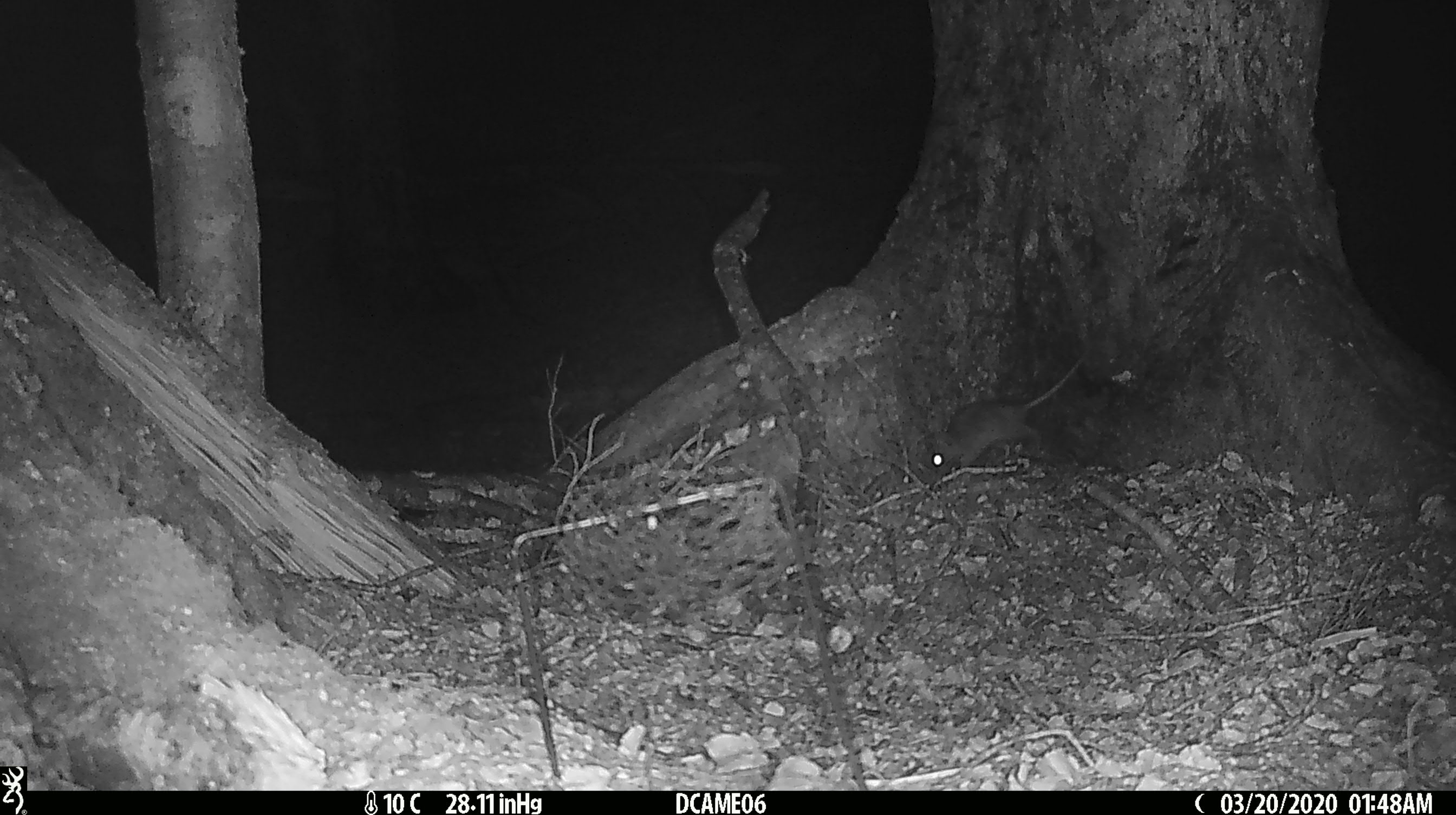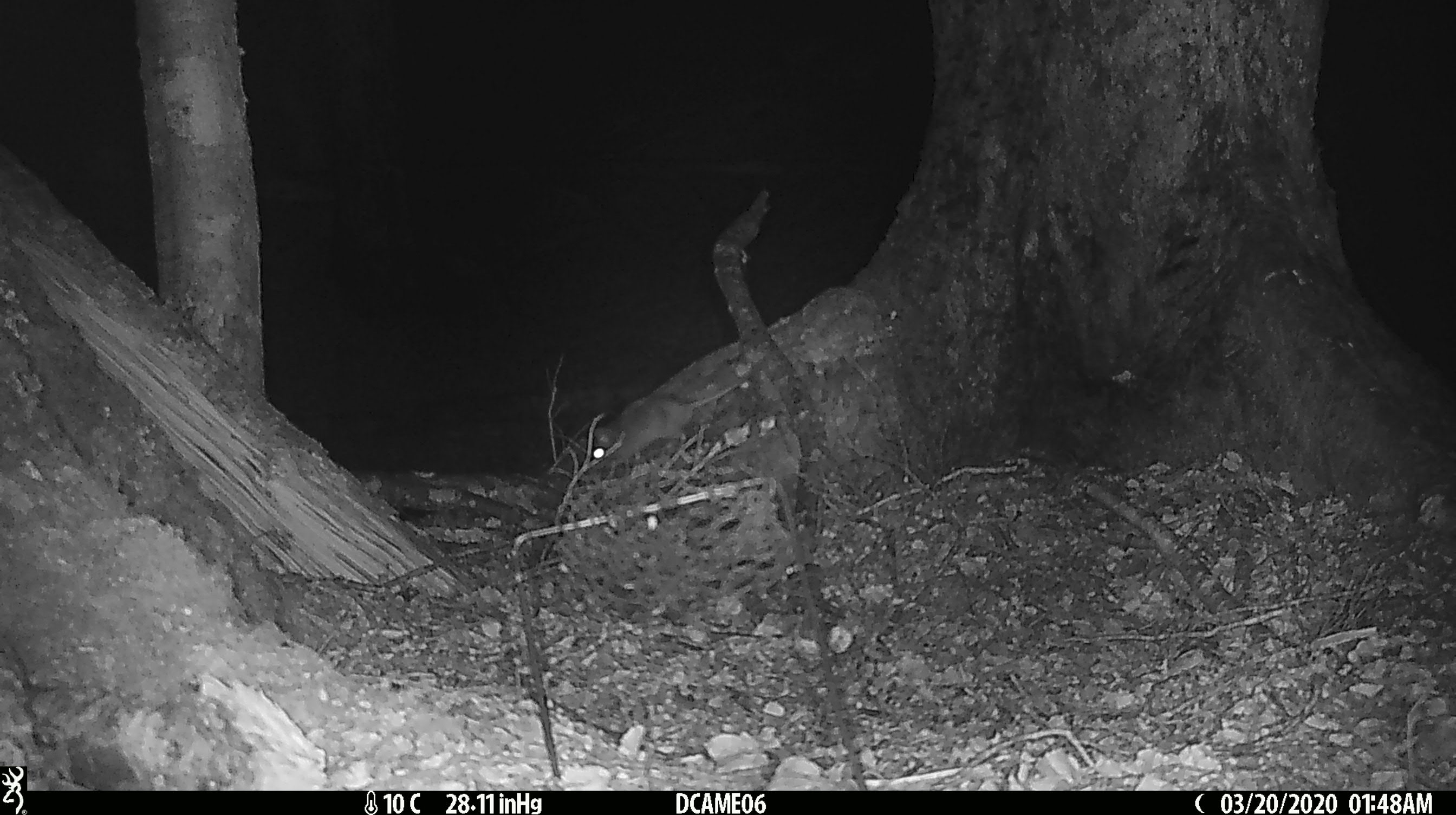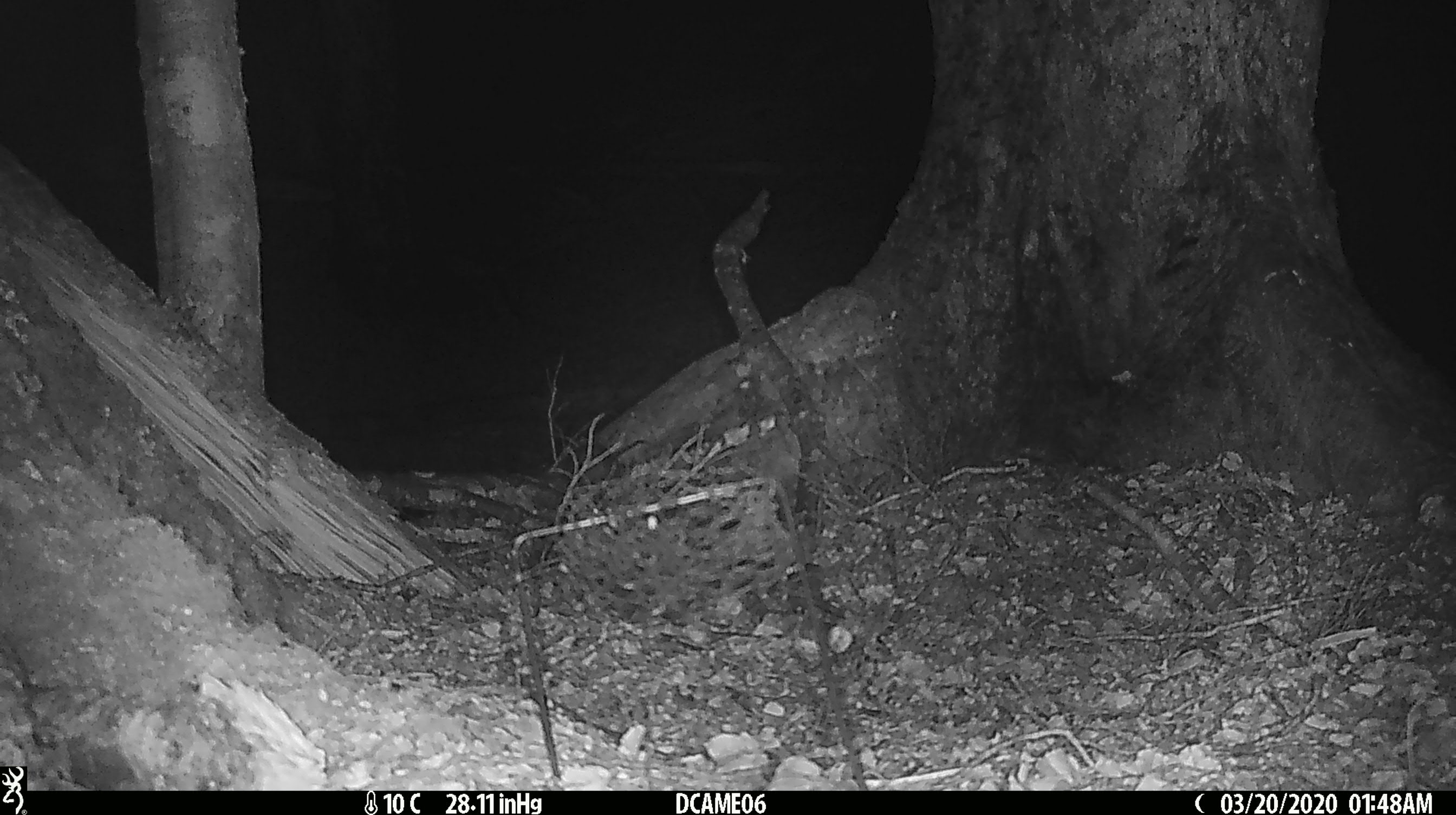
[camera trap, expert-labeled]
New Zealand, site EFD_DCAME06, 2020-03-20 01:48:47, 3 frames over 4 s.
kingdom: Animalia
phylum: Chordata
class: Mammalia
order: Rodentia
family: Muridae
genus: Rattus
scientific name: Rattus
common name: rat